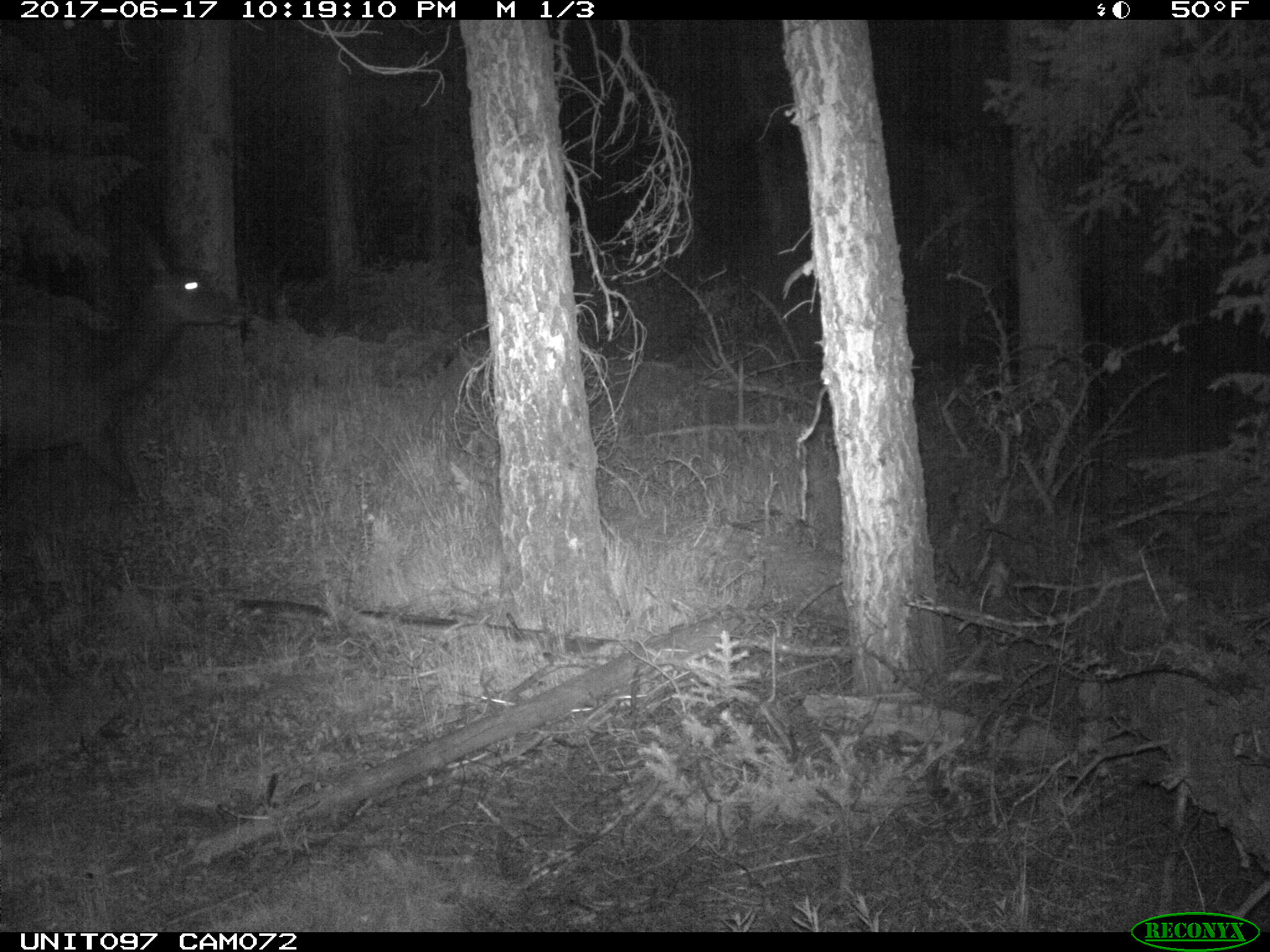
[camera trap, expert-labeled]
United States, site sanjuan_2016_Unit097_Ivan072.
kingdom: Animalia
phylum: Chordata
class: Mammalia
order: Artiodactyla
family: Cervidae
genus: Cervus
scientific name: Cervus elaphus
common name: red deer